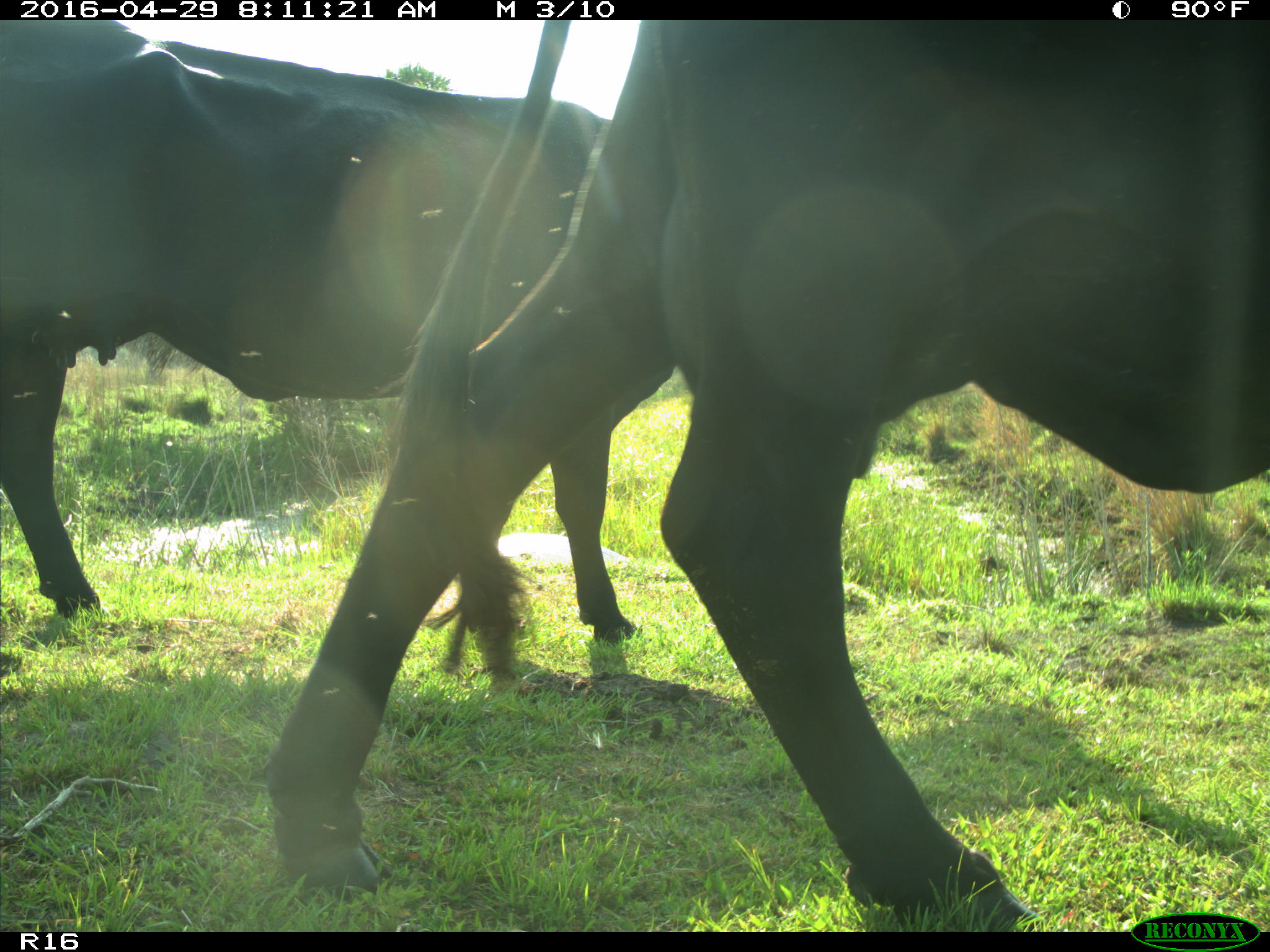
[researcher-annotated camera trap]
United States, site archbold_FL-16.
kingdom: Animalia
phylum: Chordata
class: Mammalia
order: Artiodactyla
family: Bovidae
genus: Bos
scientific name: Bos taurus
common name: domestic cow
Bos taurus (domestic cow).